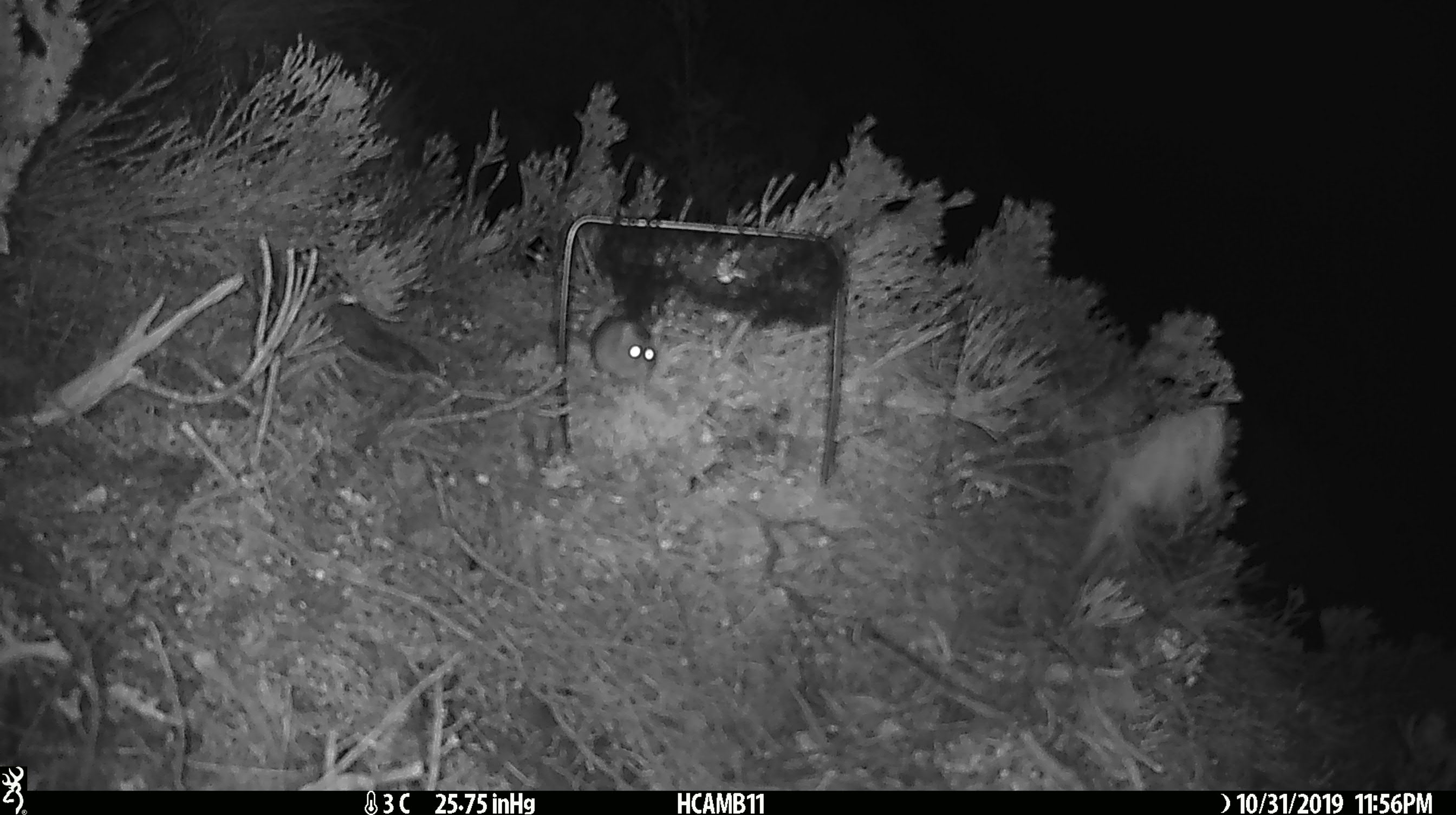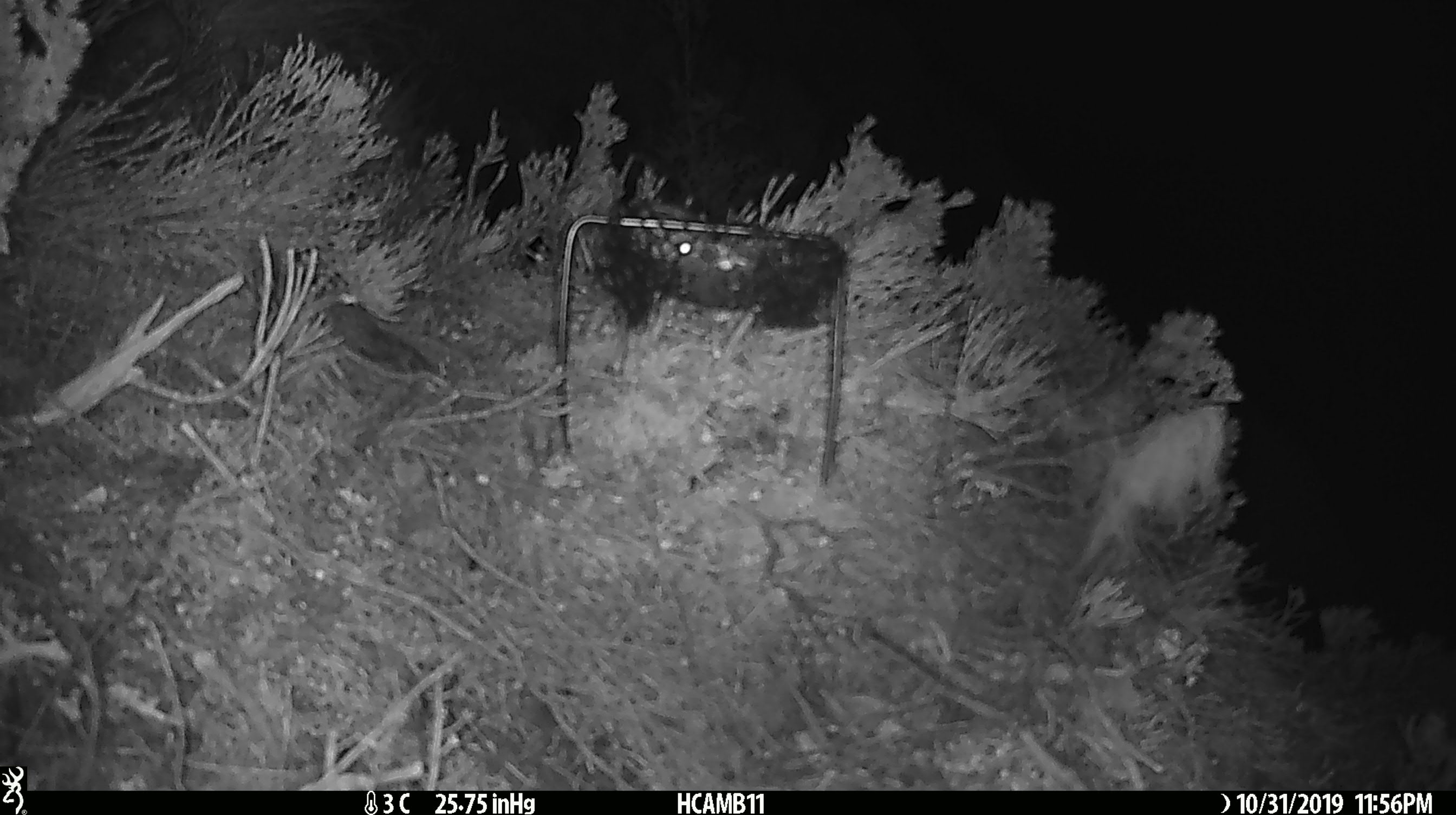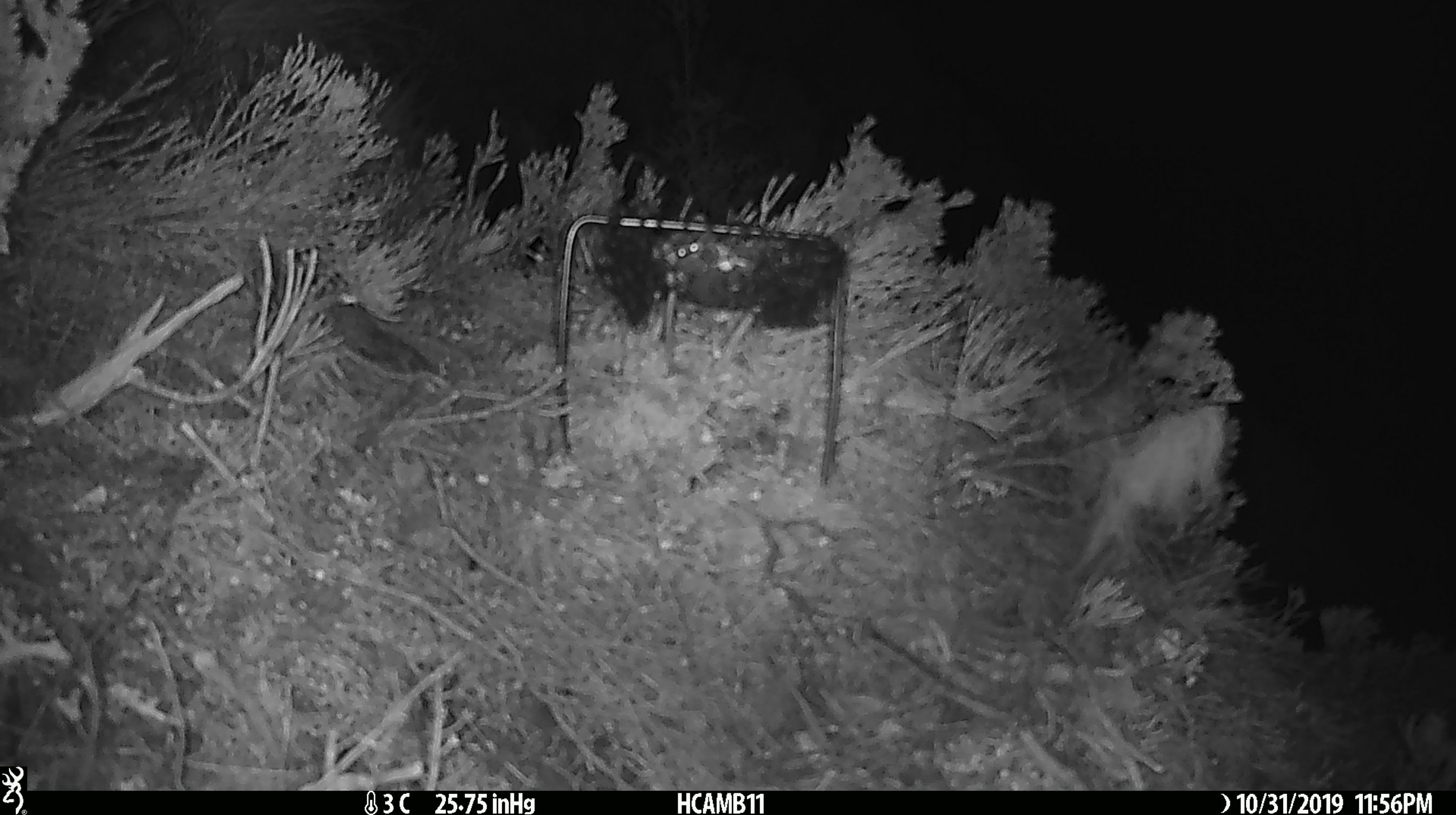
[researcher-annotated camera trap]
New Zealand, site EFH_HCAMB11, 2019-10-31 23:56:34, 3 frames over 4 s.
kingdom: Animalia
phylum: Chordata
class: Mammalia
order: Rodentia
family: Muridae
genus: Mus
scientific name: Mus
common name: mouse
Mouse (Mus).